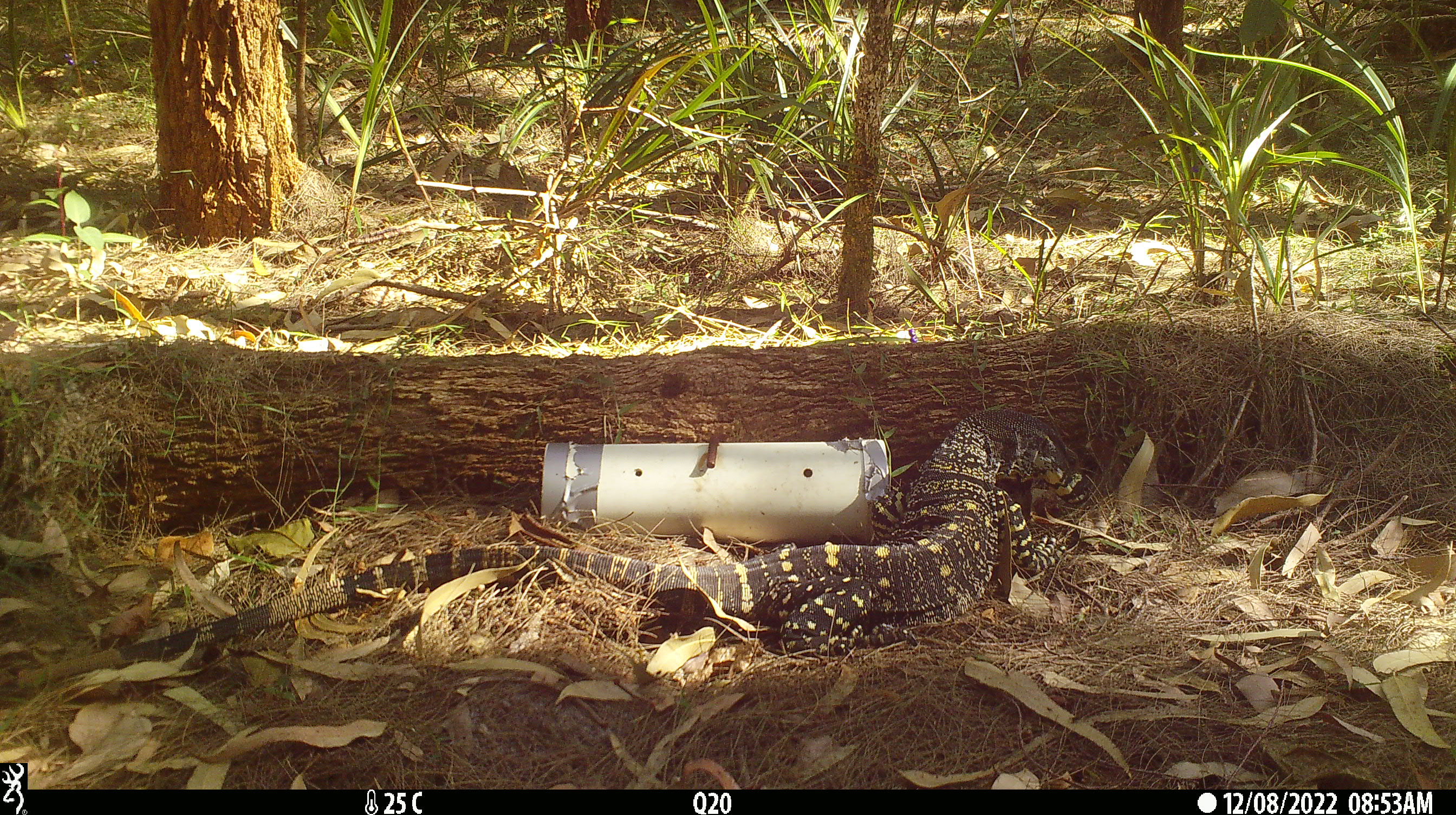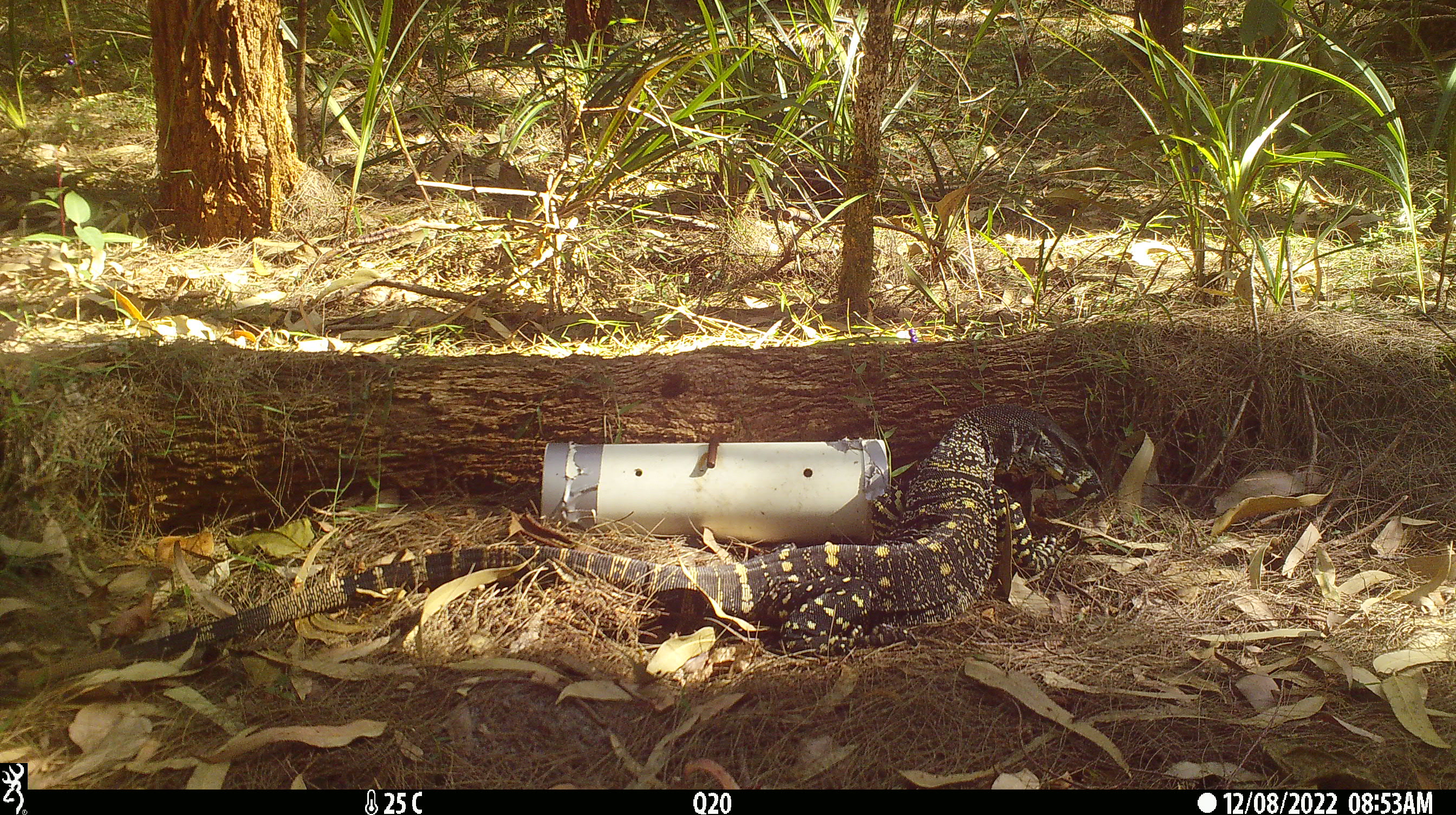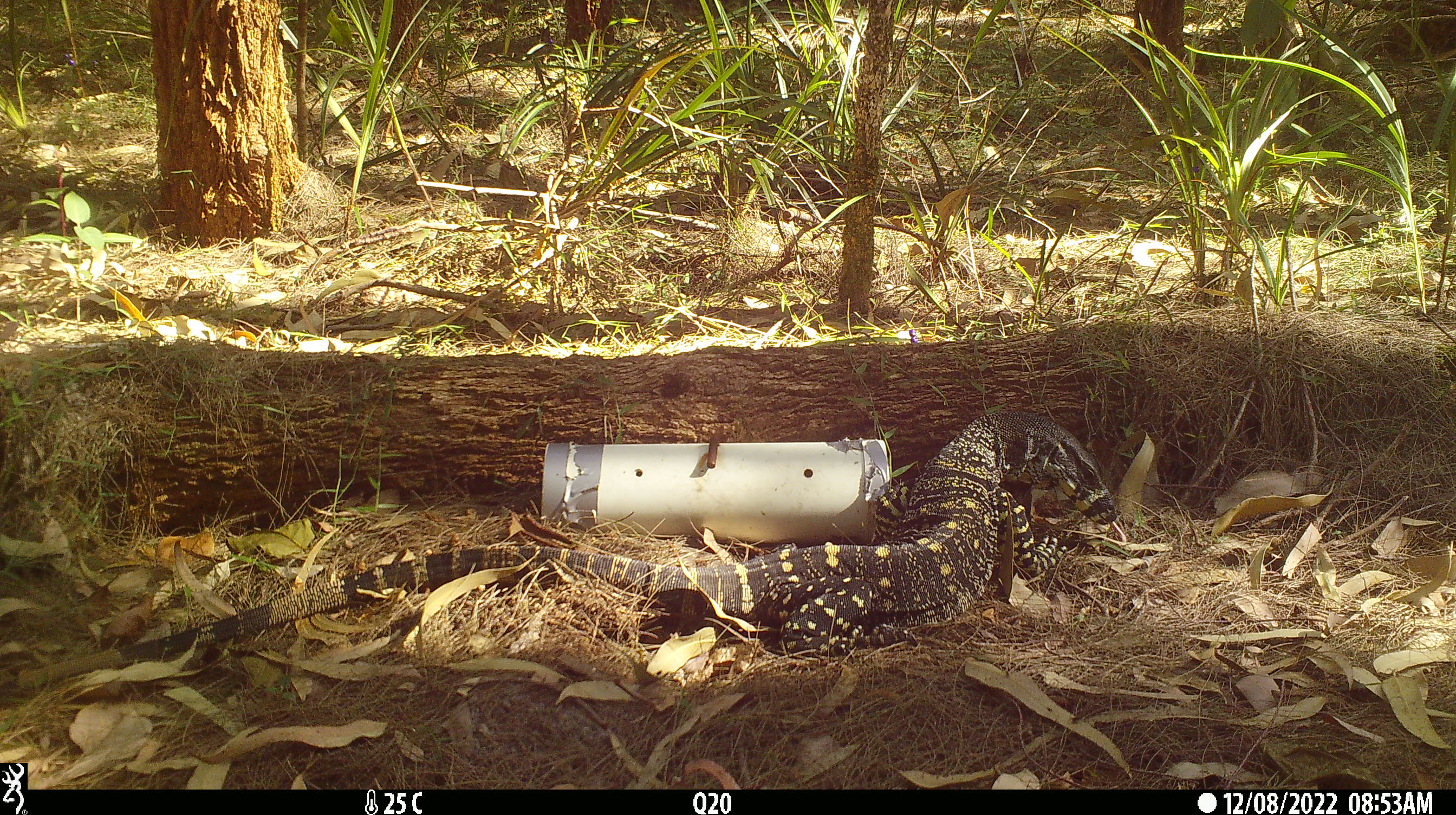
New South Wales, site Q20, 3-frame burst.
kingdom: Animalia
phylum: Chordata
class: Reptilia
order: Squamata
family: Varanidae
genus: Varanus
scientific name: Varanus varius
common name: lace monitor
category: goanna